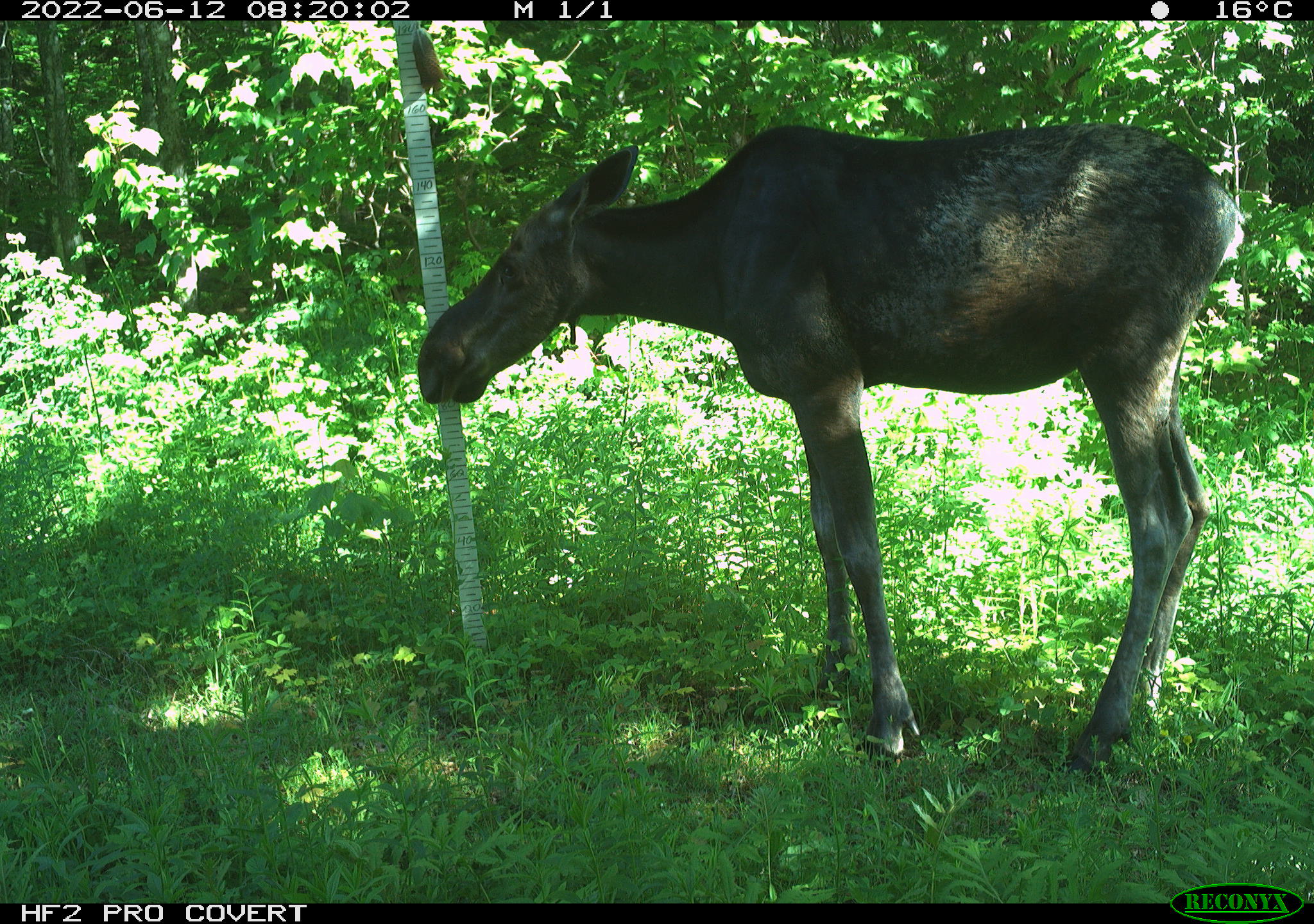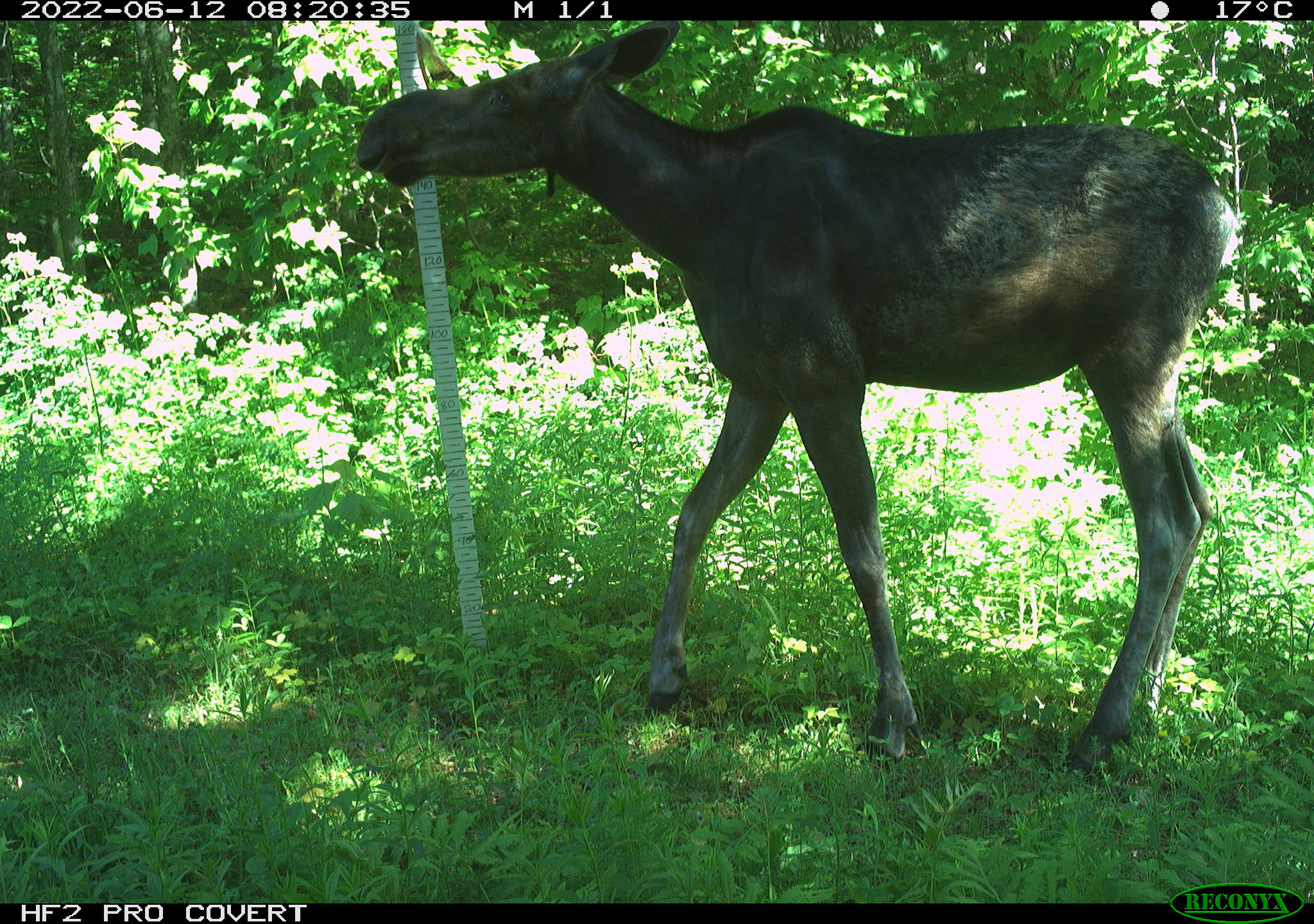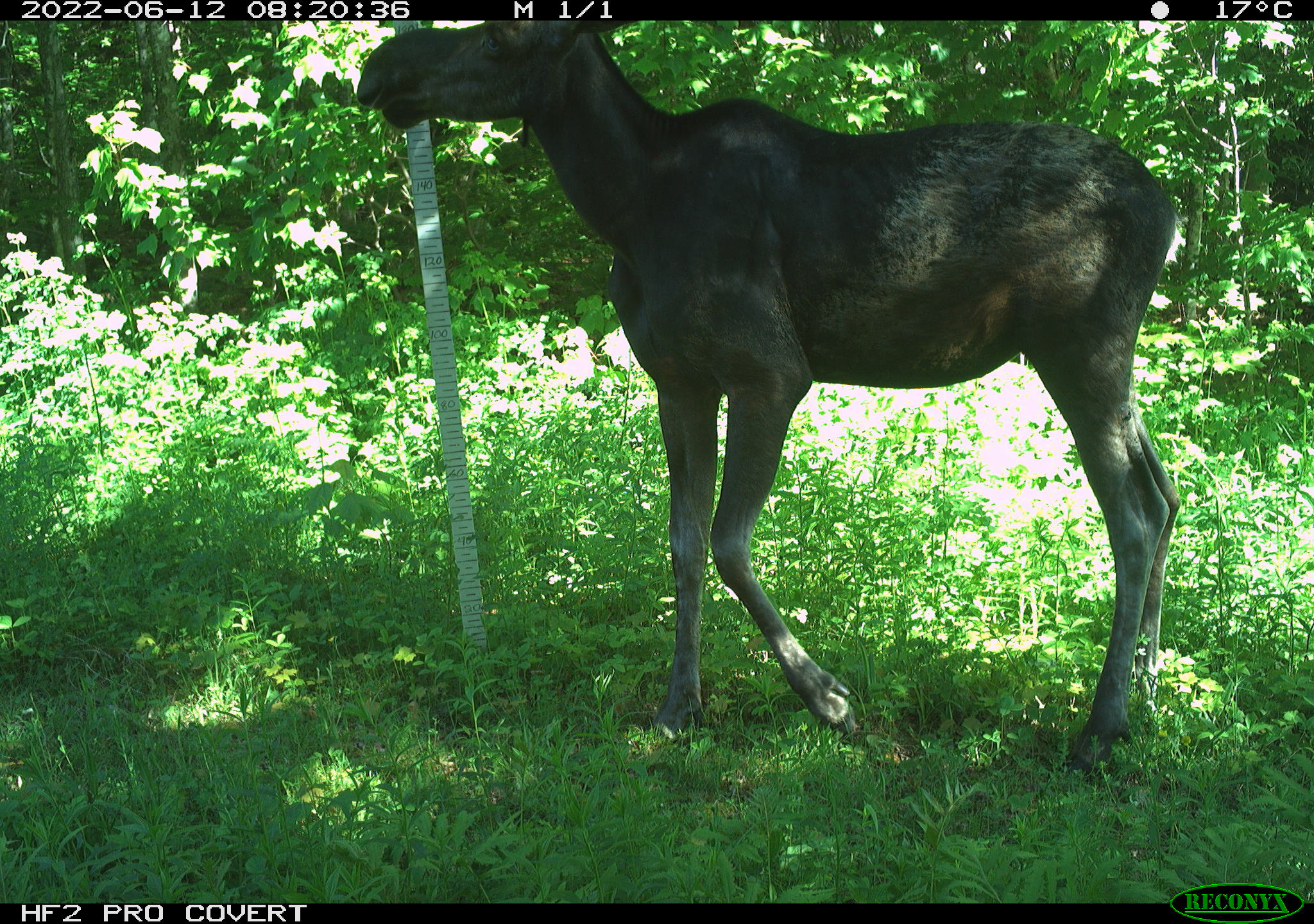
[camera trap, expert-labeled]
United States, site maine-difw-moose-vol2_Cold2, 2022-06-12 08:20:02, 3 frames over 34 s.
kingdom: Animalia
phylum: Chordata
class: Mammalia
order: Artiodactyla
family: Cervidae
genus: Alces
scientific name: Alces alces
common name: moose